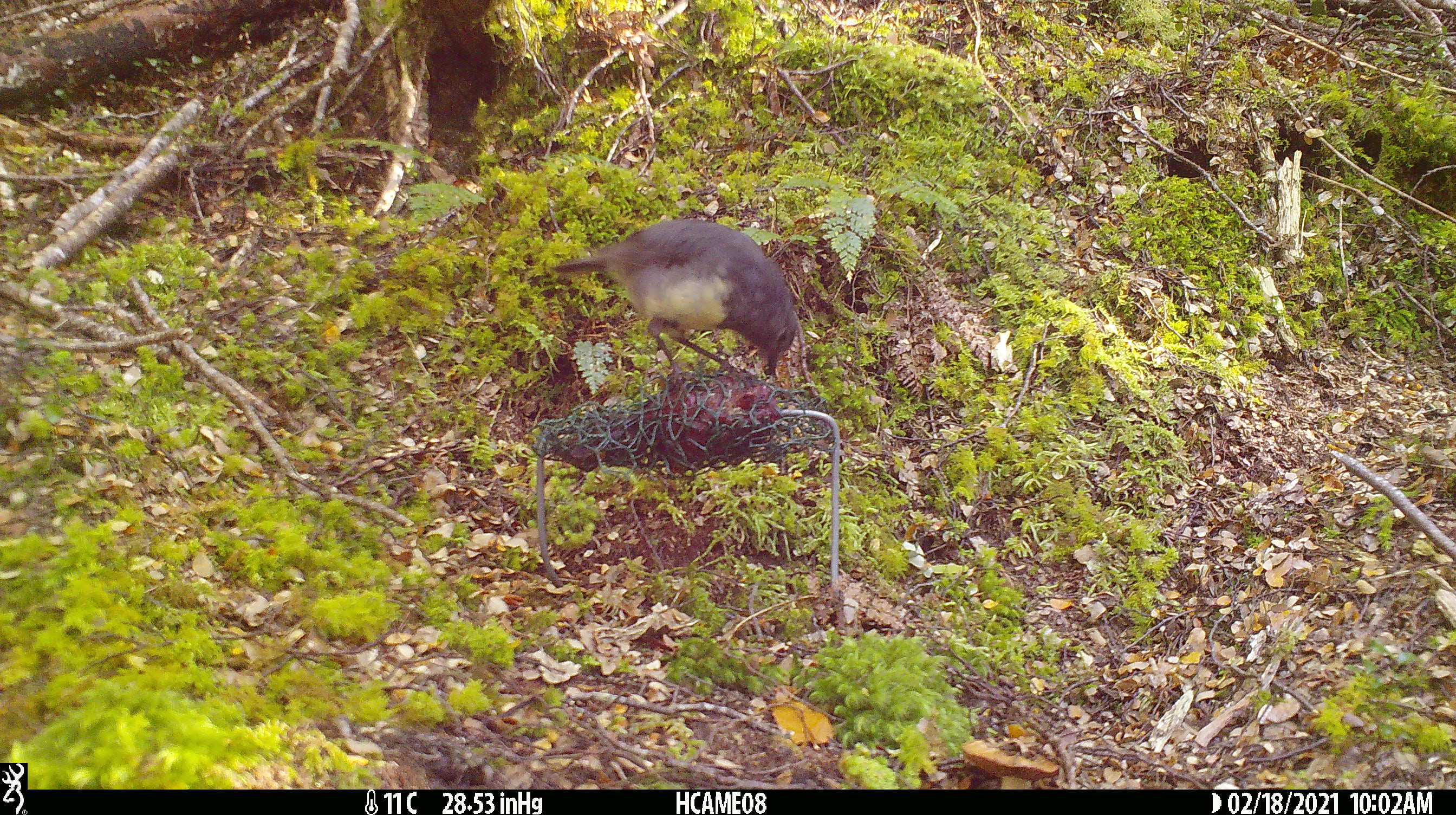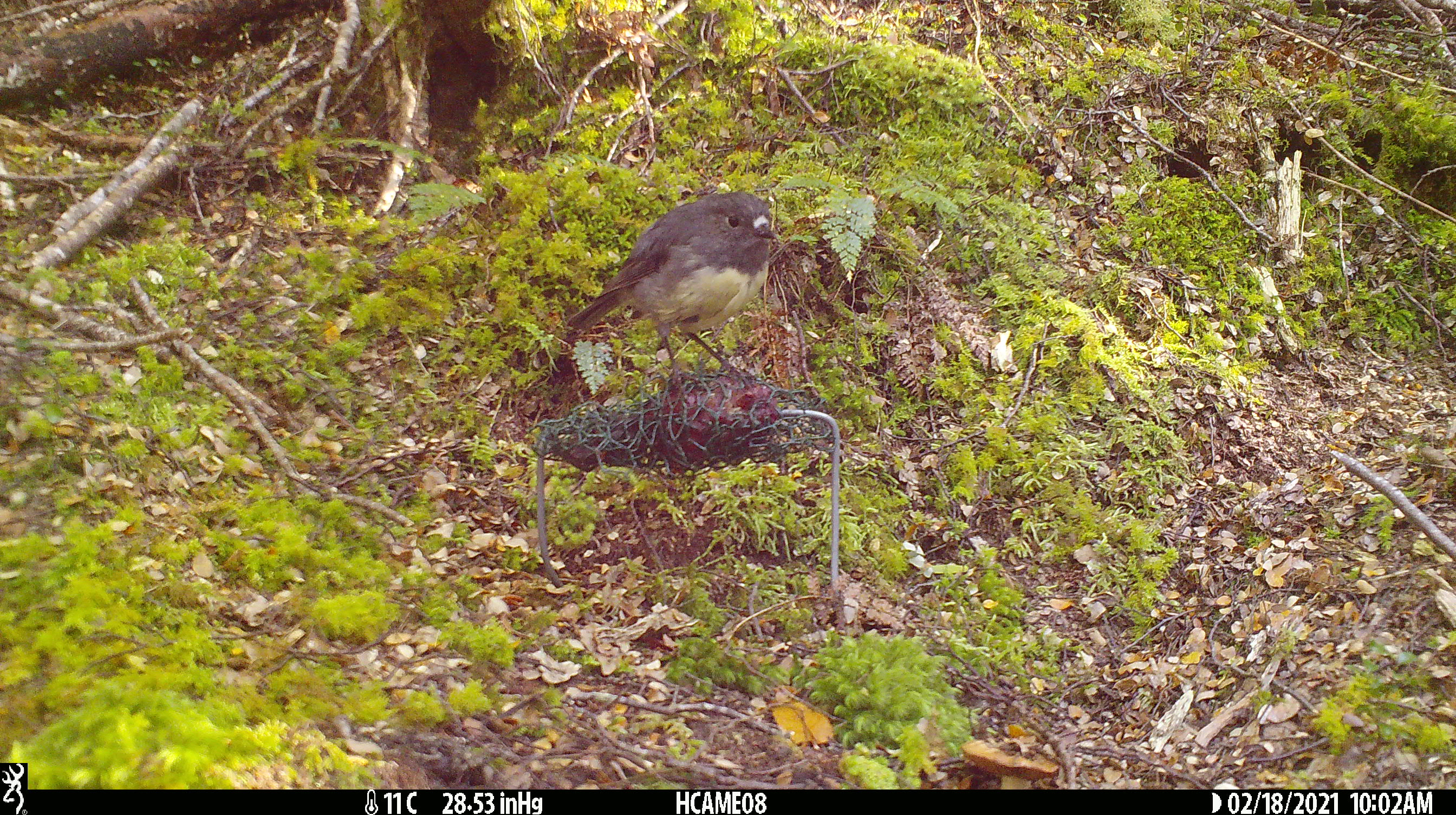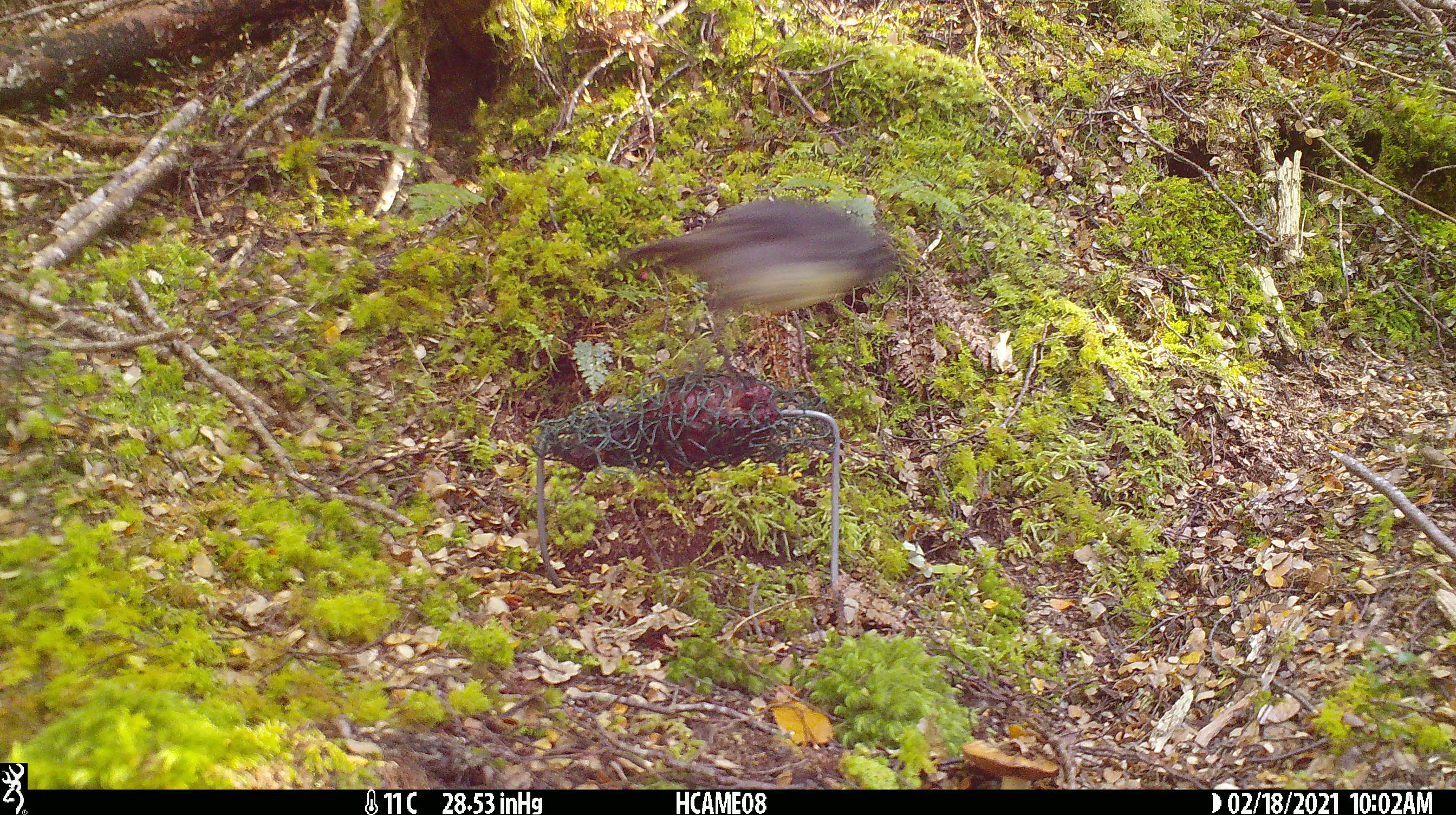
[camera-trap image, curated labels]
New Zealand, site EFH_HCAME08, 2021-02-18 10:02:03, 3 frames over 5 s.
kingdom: Animalia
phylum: Chordata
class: Aves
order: Passeriformes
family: Petroicidae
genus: Petroica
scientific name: Petroica australis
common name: new zealand robin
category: robin